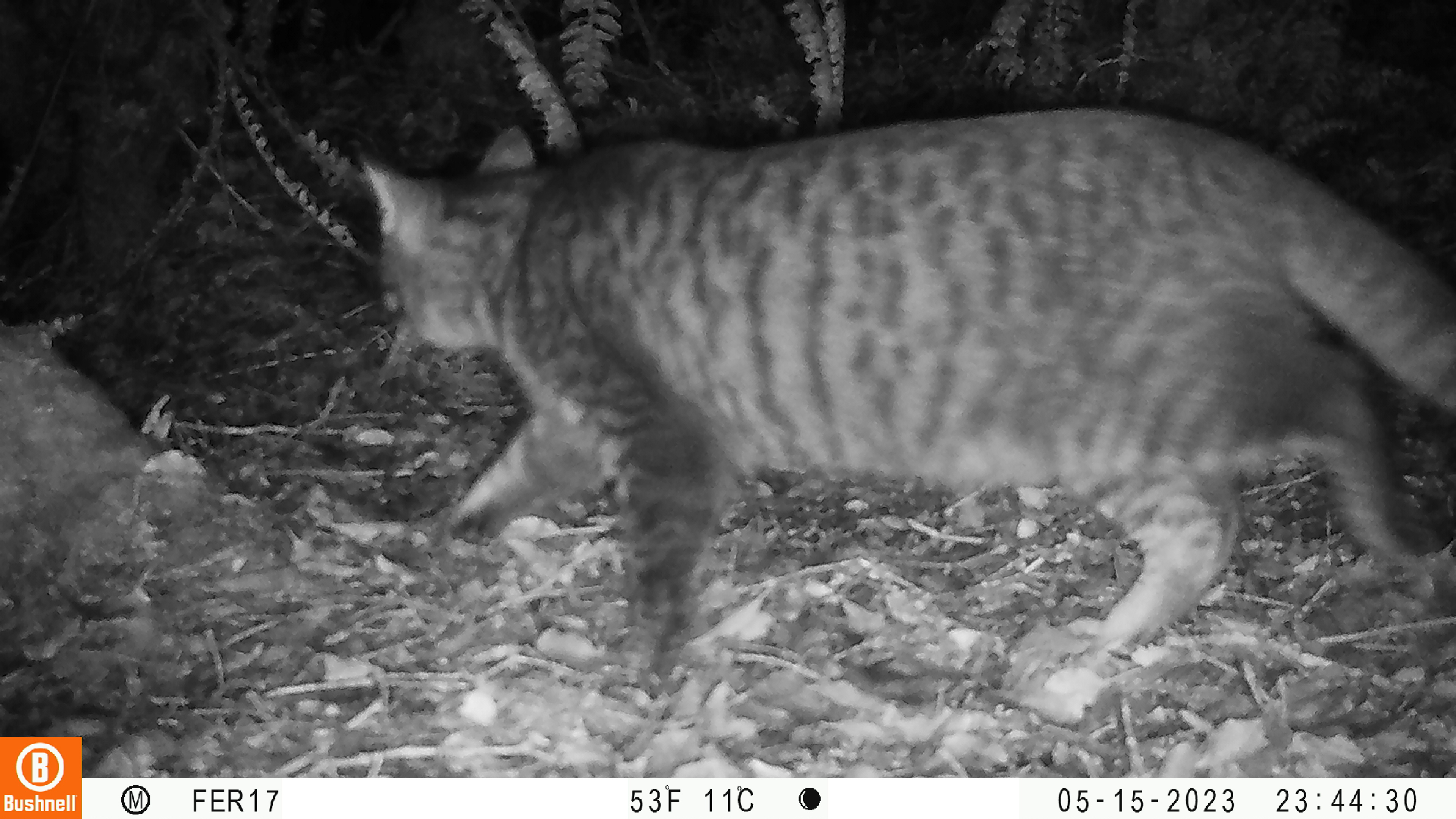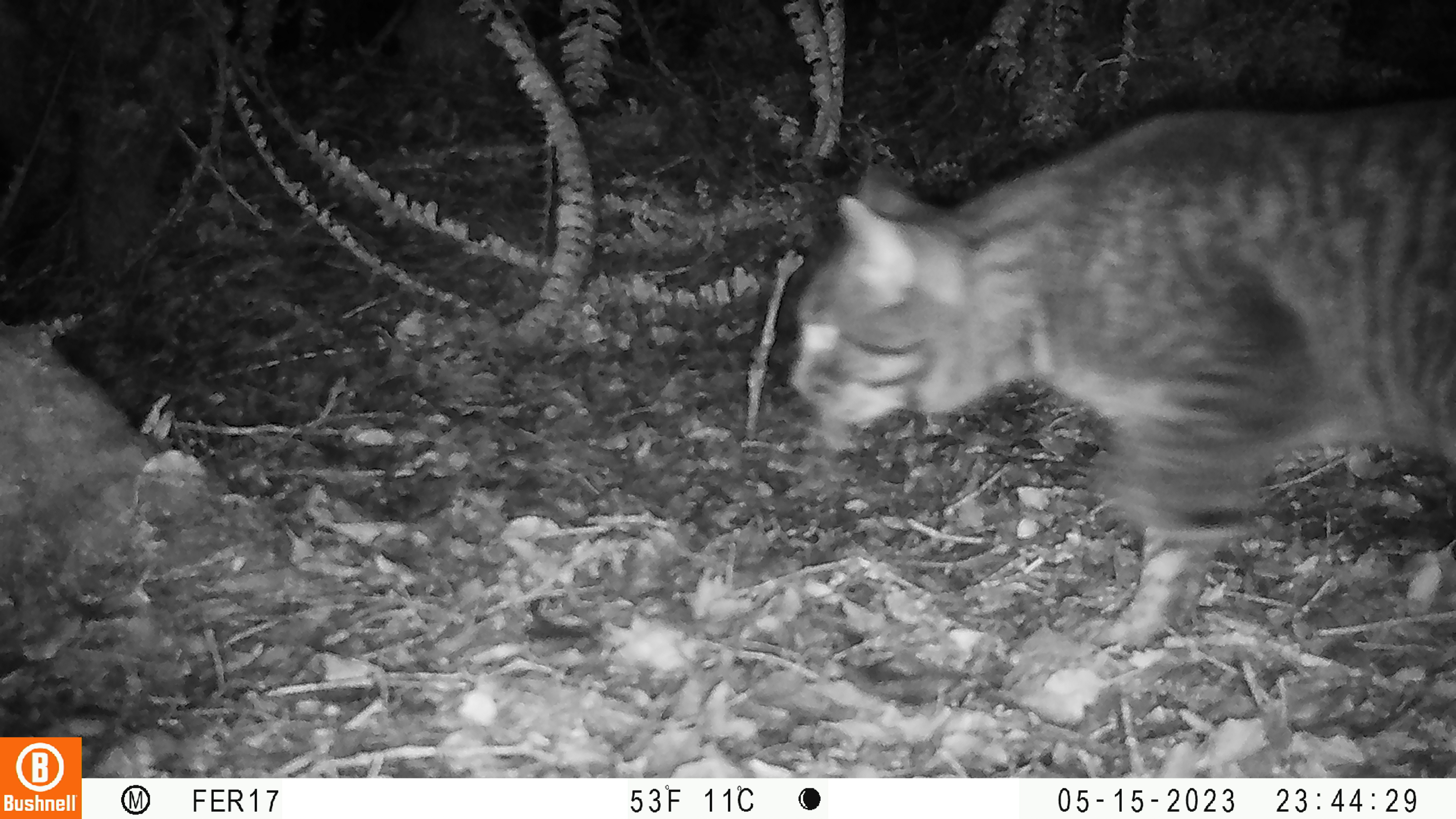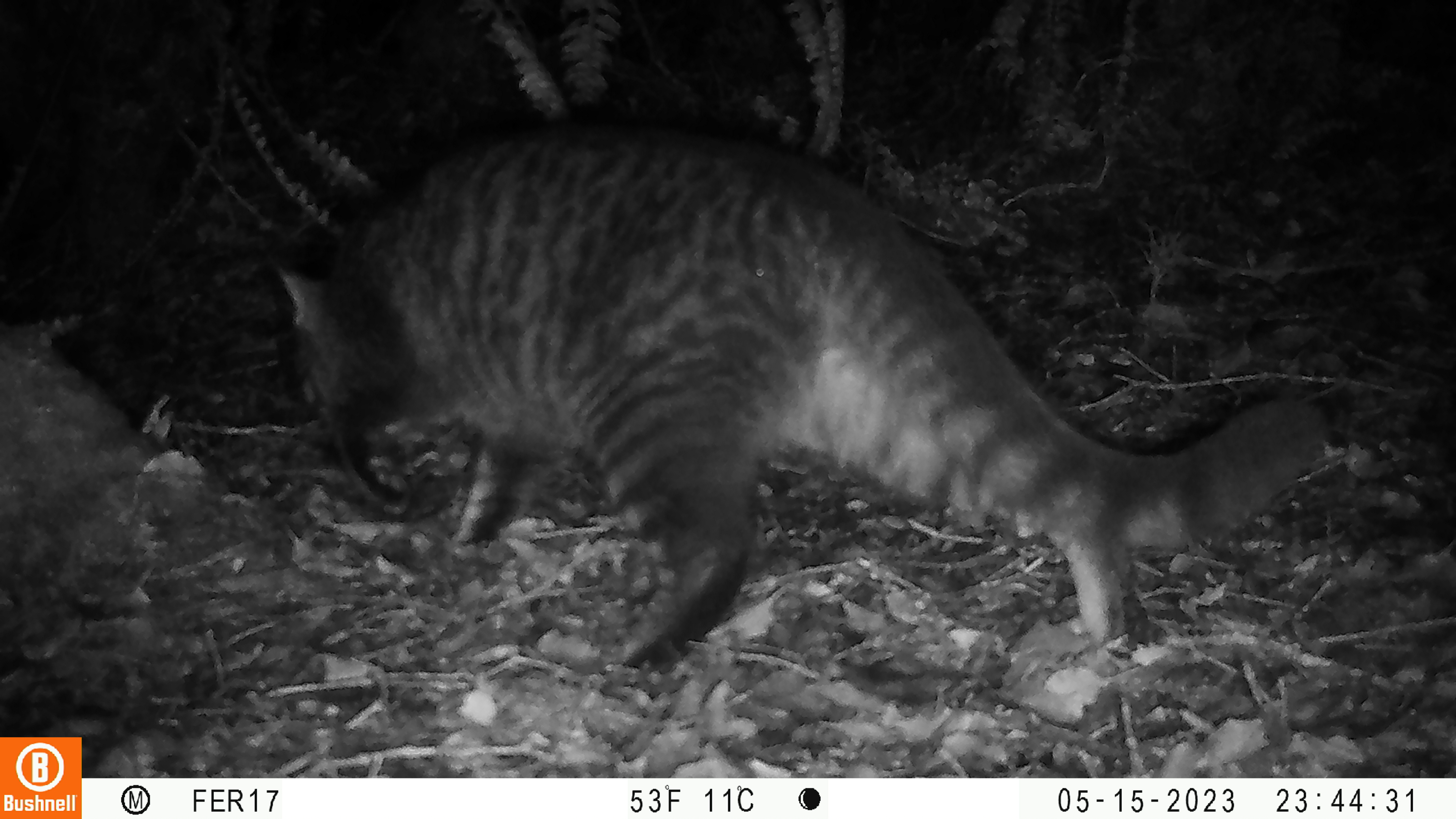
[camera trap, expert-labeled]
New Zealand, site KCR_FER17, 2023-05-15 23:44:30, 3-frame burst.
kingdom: Animalia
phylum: Chordata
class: Mammalia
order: Carnivora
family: Felidae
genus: Felis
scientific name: Felis catus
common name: domestic cat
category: cat